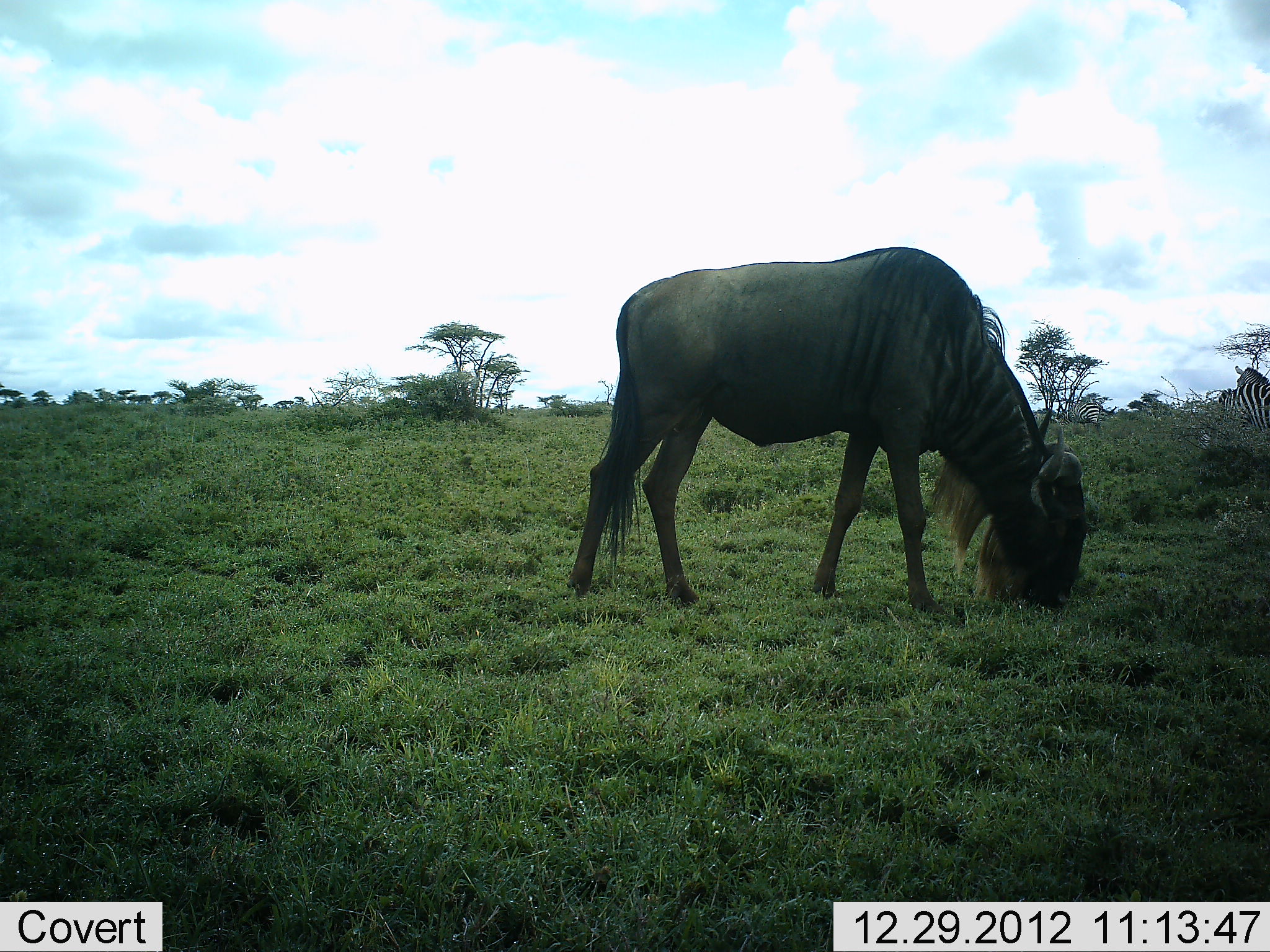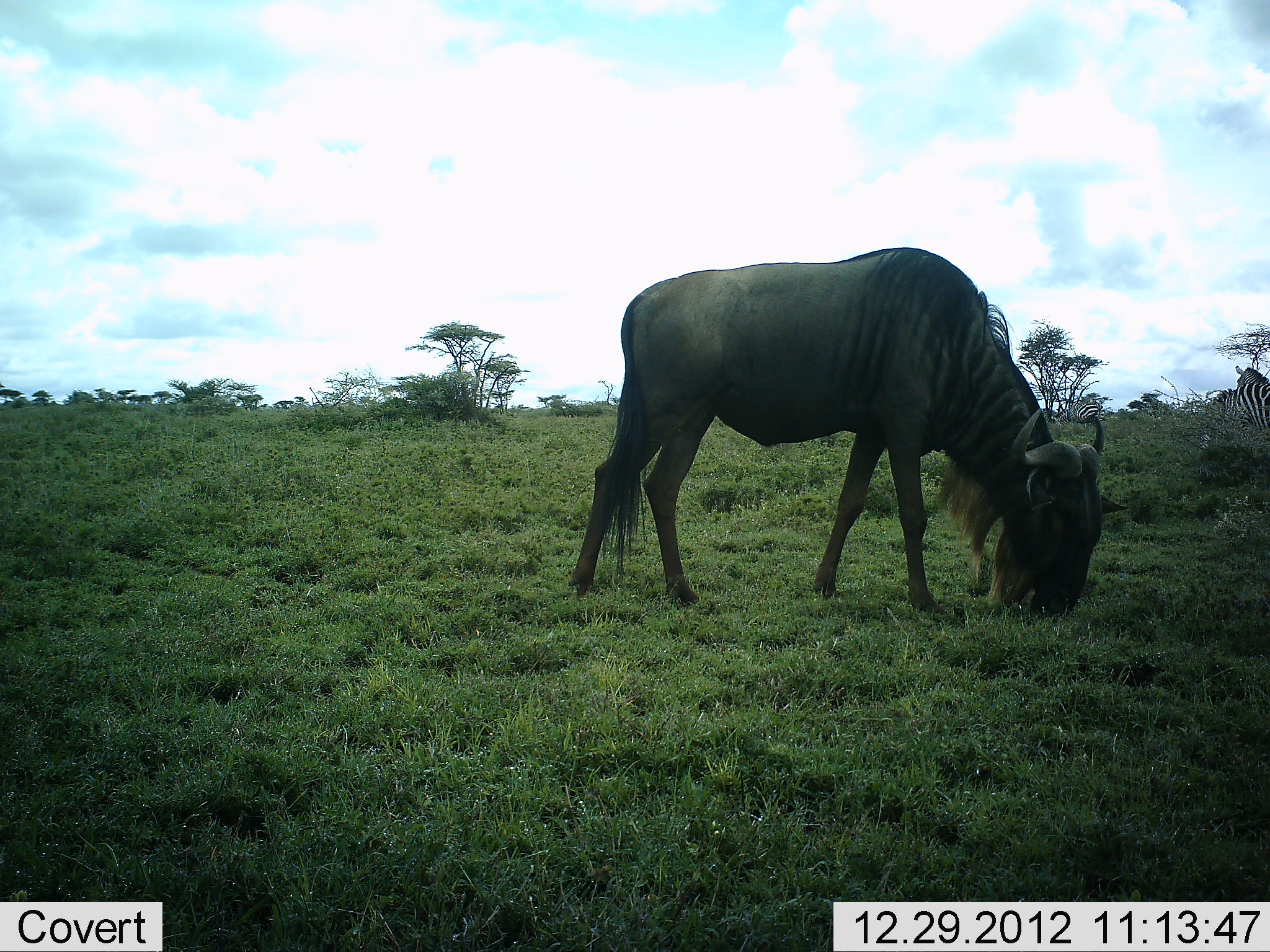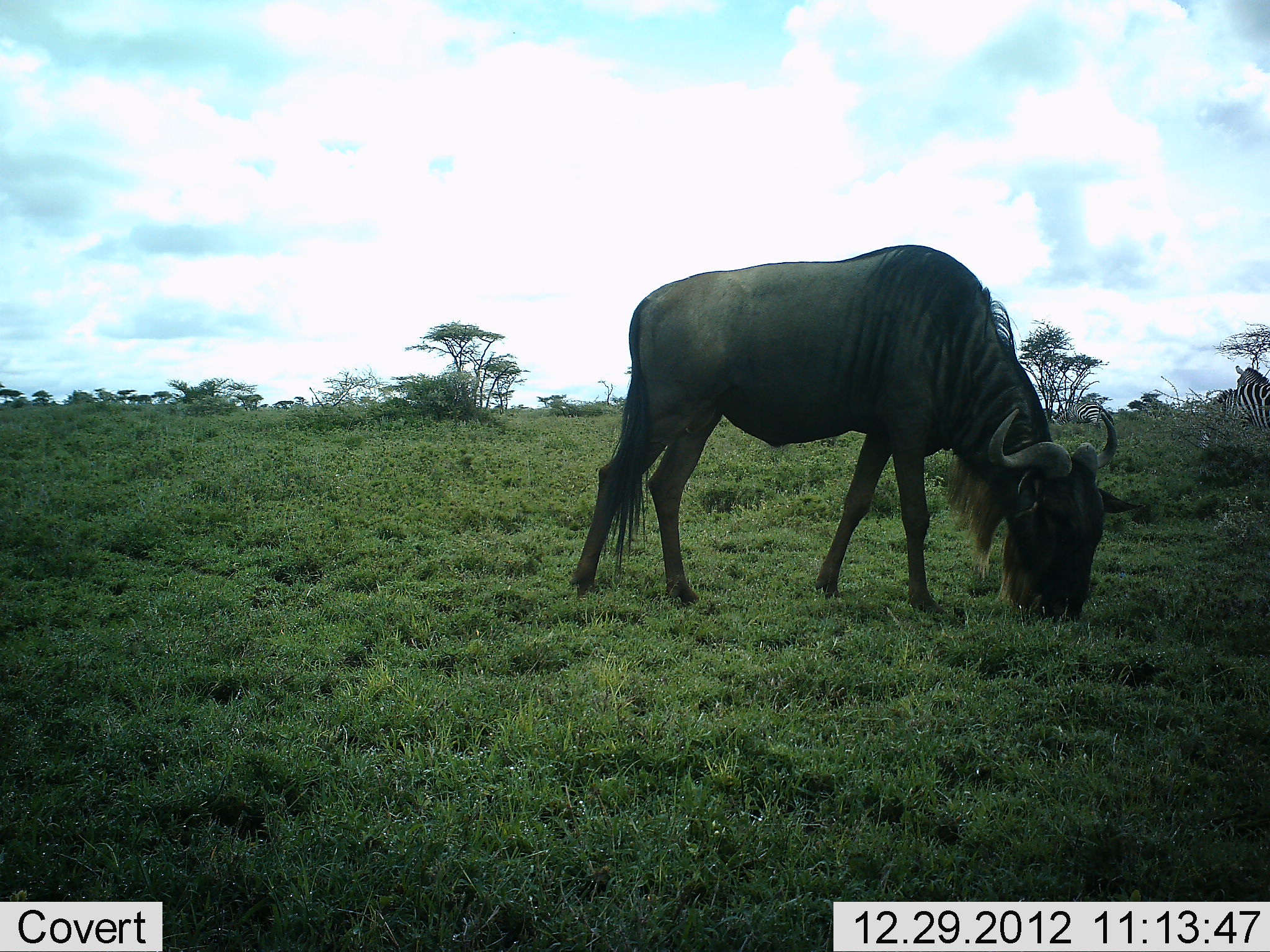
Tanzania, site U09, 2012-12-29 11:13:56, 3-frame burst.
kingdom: Animalia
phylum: Chordata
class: Mammalia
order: Artiodactyla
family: Bovidae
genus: Connochaetes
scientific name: Connochaetes taurinus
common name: blue wildebeest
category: wildebeest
Wildebeest (blue wildebeest) (Connochaetes taurinus), count 1. Behavior (volunteer vote fractions): standing 24%, resting 0%, moving 0%, interacting 0%. Young present (vote fraction): 0%. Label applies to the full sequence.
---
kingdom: Animalia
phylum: Chordata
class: Mammalia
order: Perissodactyla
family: Equidae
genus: Equus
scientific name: Equus quagga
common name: plains zebra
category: zebra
Zebra (plains zebra) (Equus quagga), count 3. Behavior (volunteer vote fractions): standing 80%, resting 0%, moving 0%, interacting 0%. Young present (vote fraction): 0%. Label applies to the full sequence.